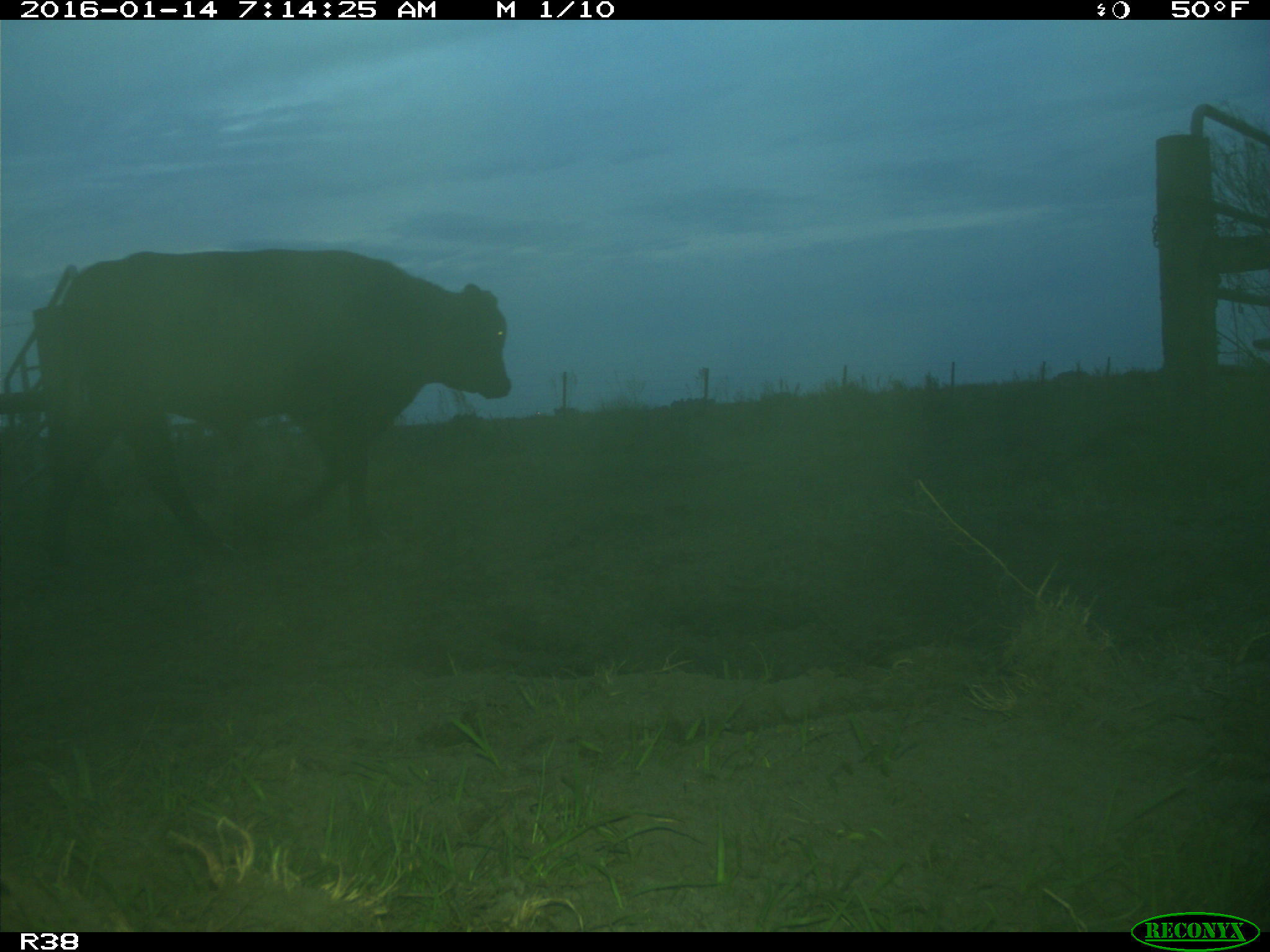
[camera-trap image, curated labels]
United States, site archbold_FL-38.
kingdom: Animalia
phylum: Chordata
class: Mammalia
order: Artiodactyla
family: Bovidae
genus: Bos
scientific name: Bos taurus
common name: domestic cow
Bos taurus (domestic cow).